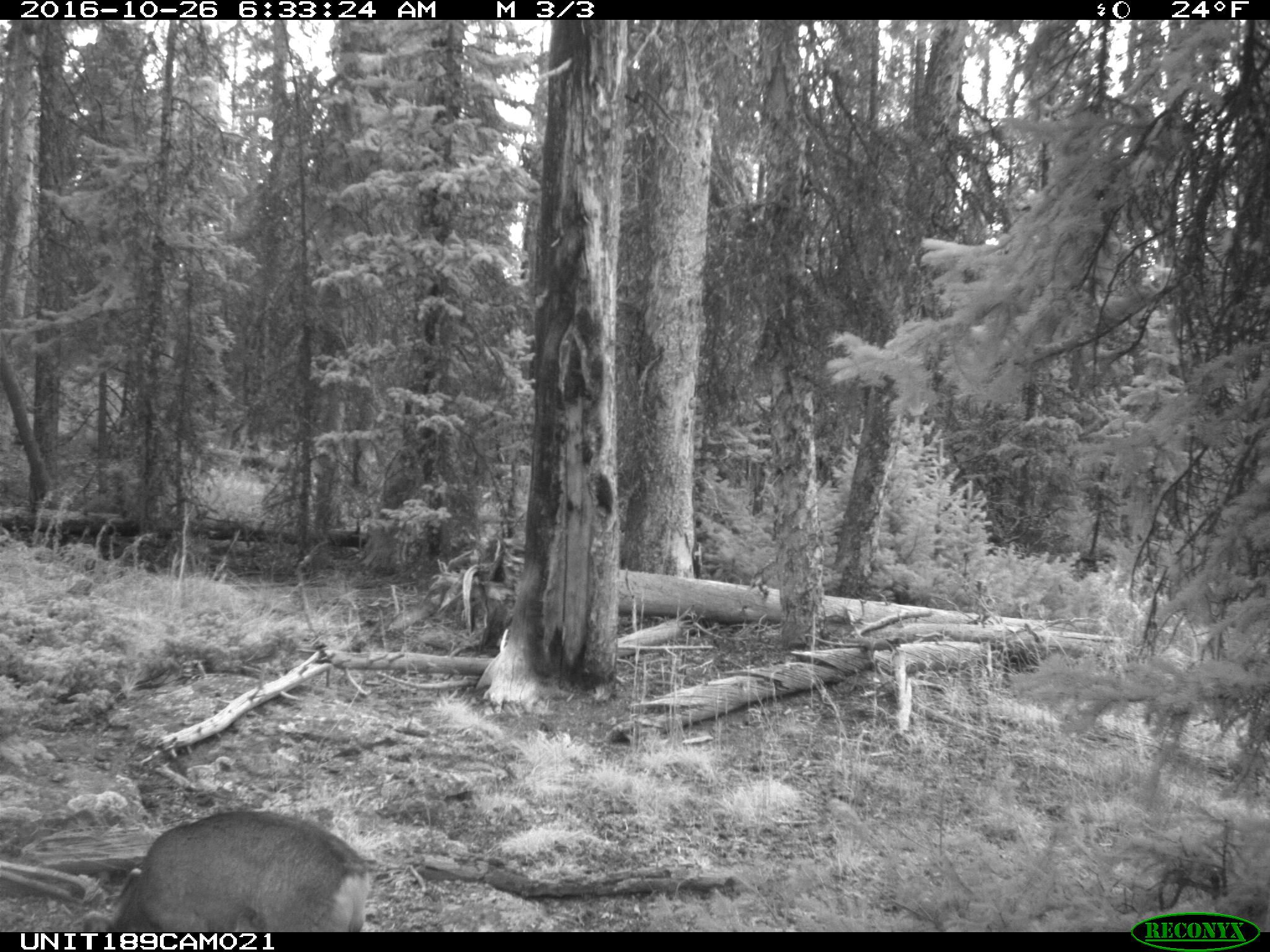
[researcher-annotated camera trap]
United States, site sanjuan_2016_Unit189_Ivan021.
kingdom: Animalia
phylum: Chordata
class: Mammalia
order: Artiodactyla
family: Cervidae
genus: Odocoileus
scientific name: Odocoileus hemionus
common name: mule deer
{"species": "Odocoileus hemionus (mule deer)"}